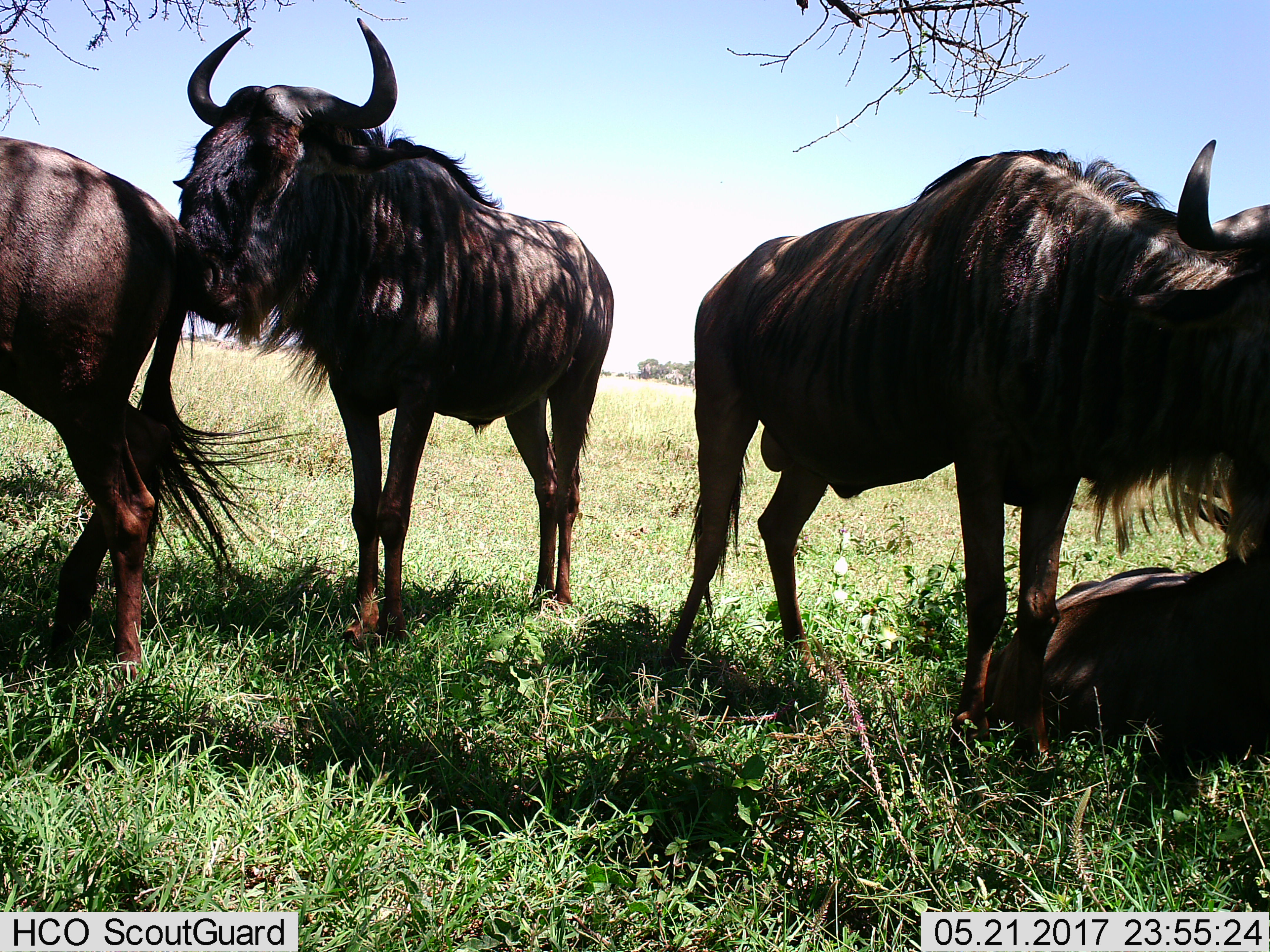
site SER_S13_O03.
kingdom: Animalia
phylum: Chordata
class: Mammalia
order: Artiodactyla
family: Bovidae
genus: Connochaetes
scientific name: Connochaetes taurinus taurinus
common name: blue wildebeest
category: wildebeestblue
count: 4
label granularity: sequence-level